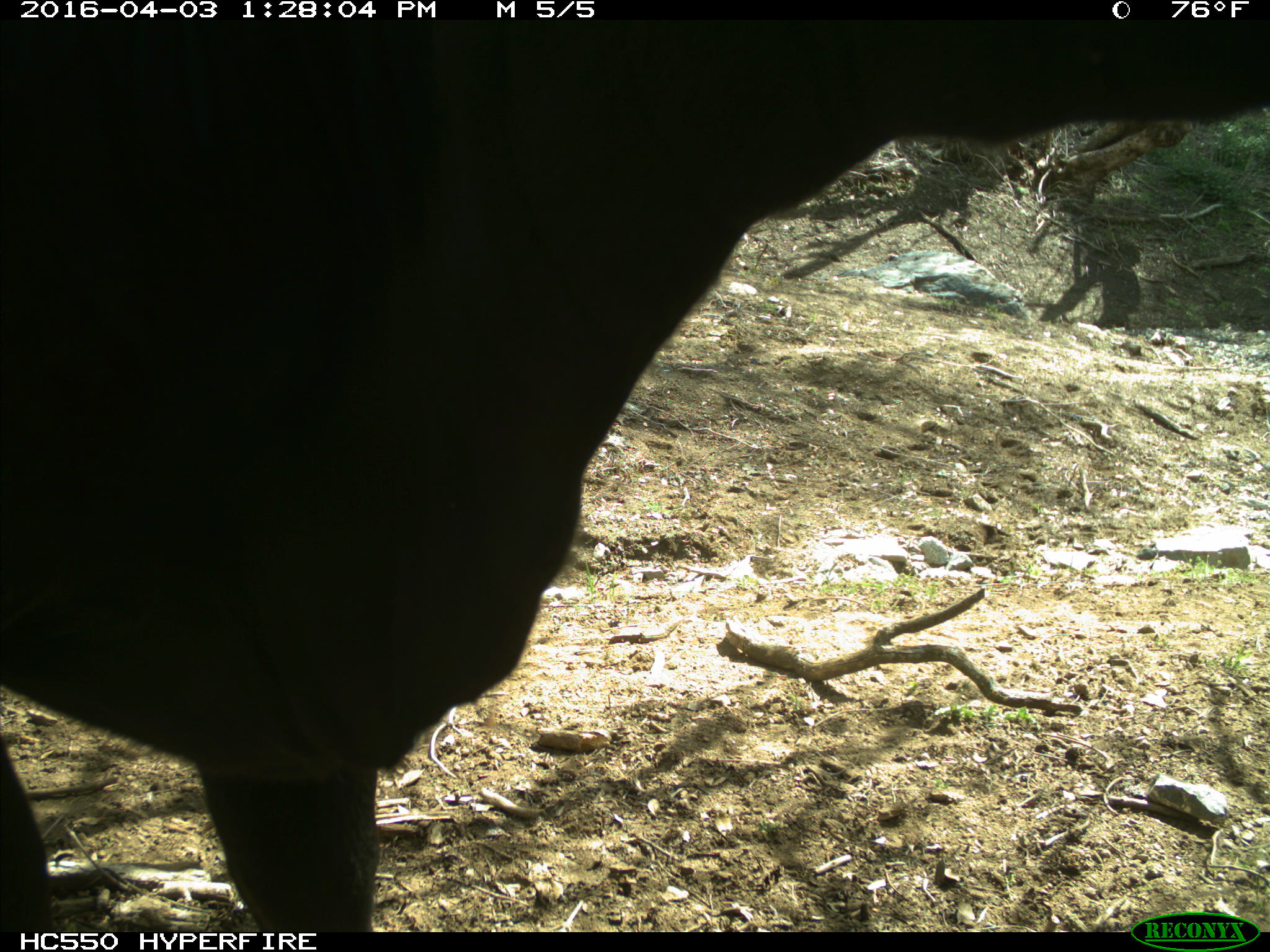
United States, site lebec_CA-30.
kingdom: Animalia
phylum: Chordata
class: Mammalia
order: Artiodactyla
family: Bovidae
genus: Bos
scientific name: Bos taurus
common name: domestic cow